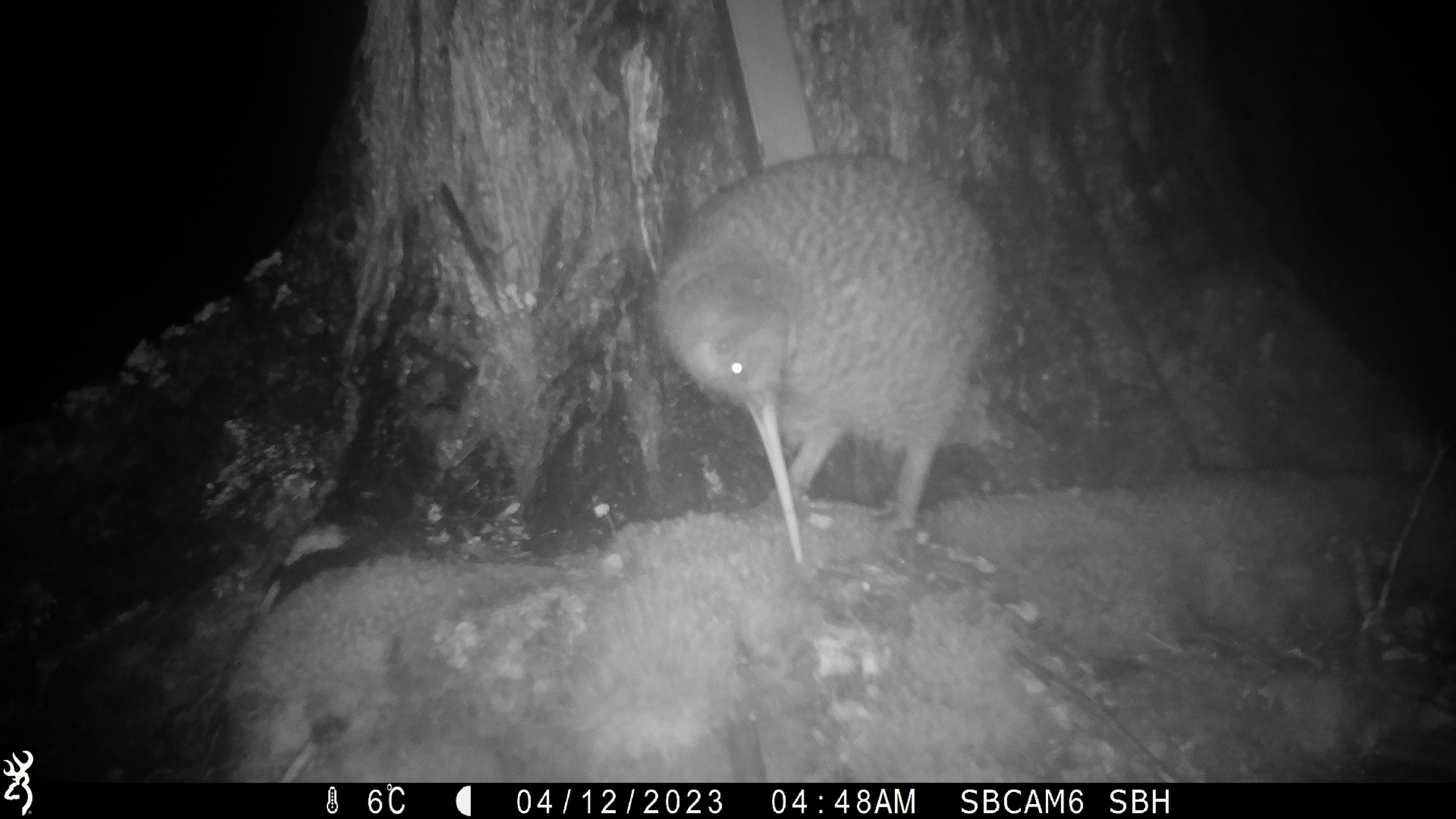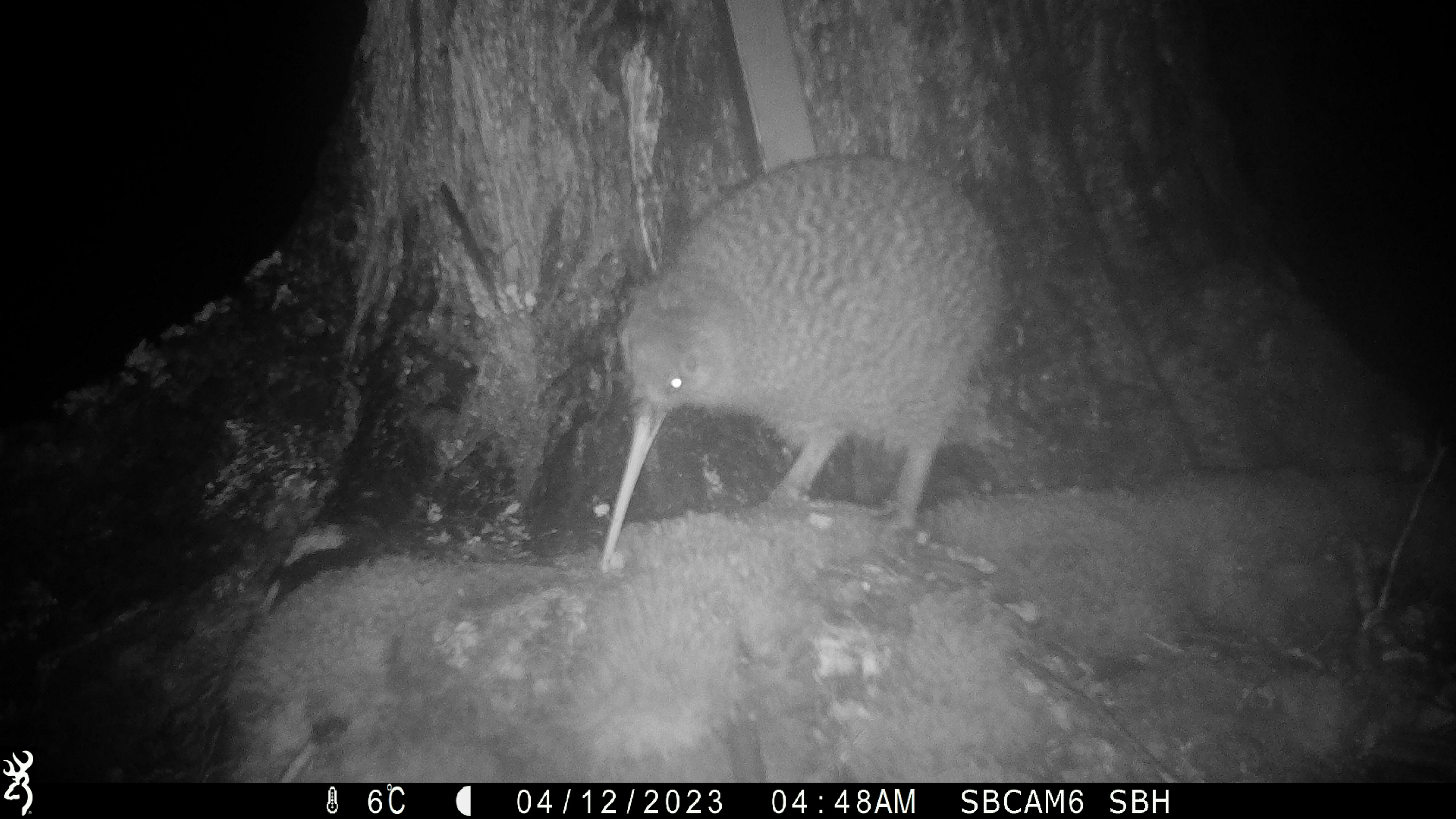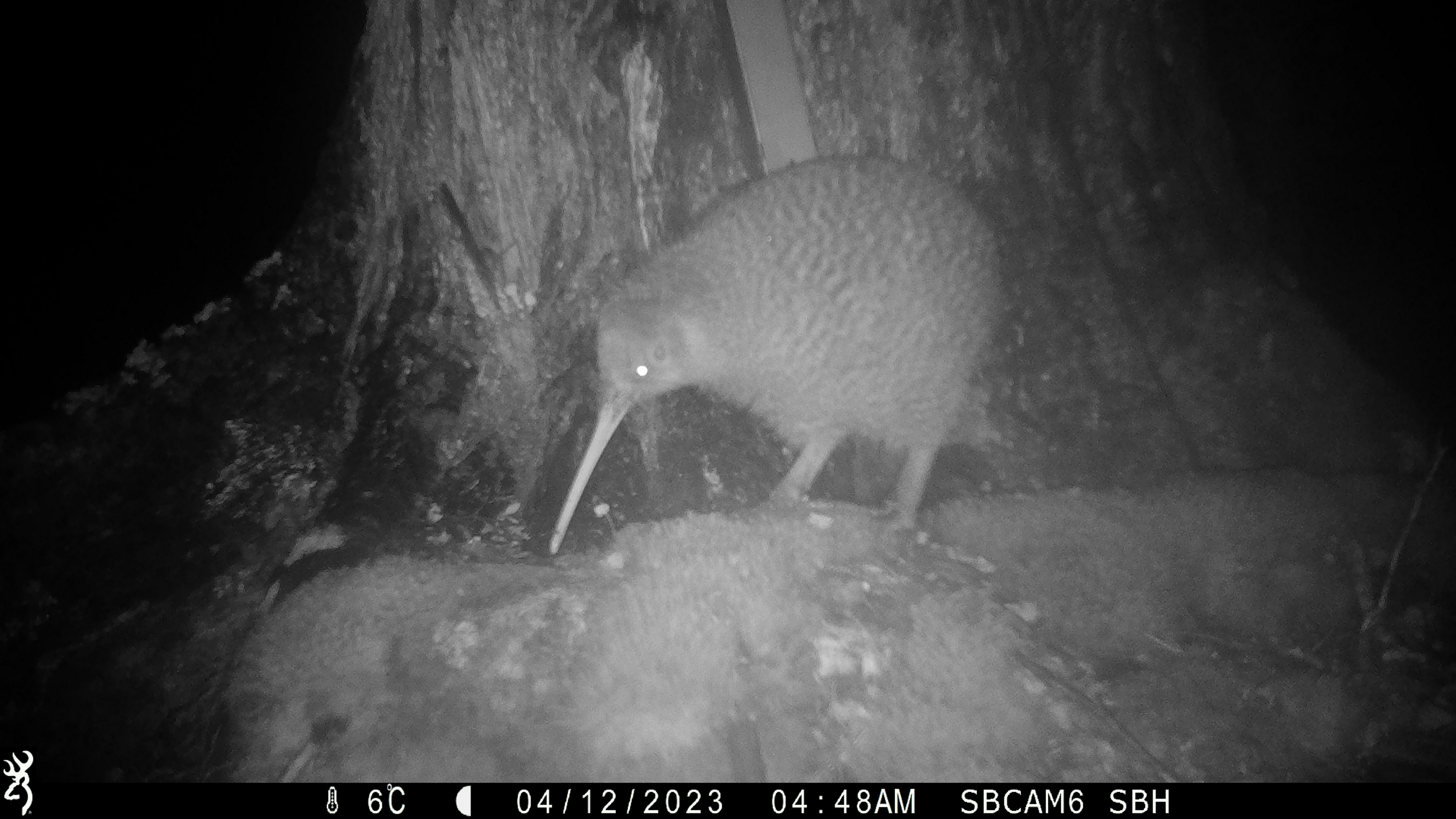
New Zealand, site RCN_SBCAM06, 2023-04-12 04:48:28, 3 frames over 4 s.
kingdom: Animalia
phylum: Chordata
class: Aves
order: Apterygiformes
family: Apterygidae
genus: Apteryx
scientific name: Apteryx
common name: kiwi